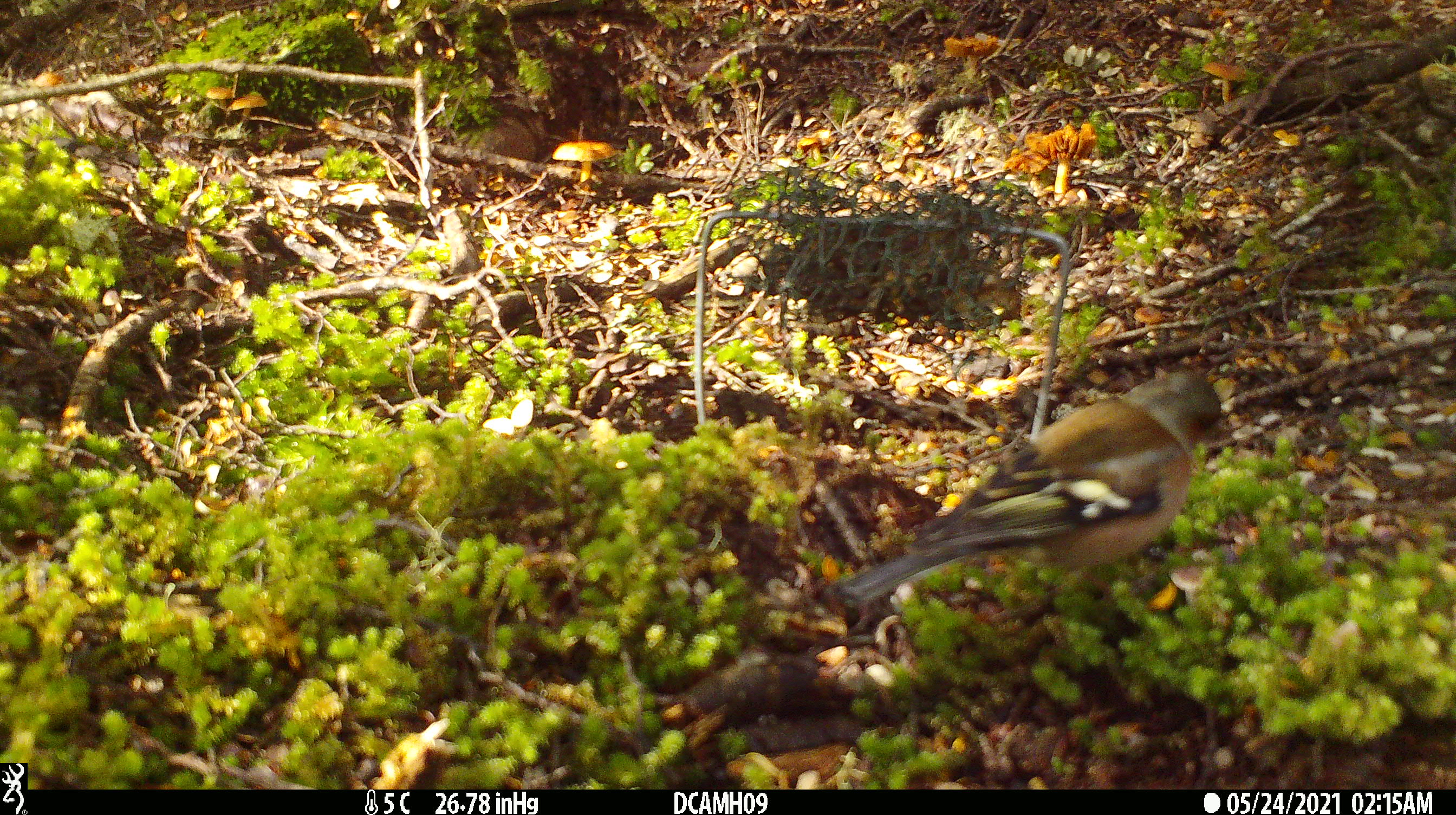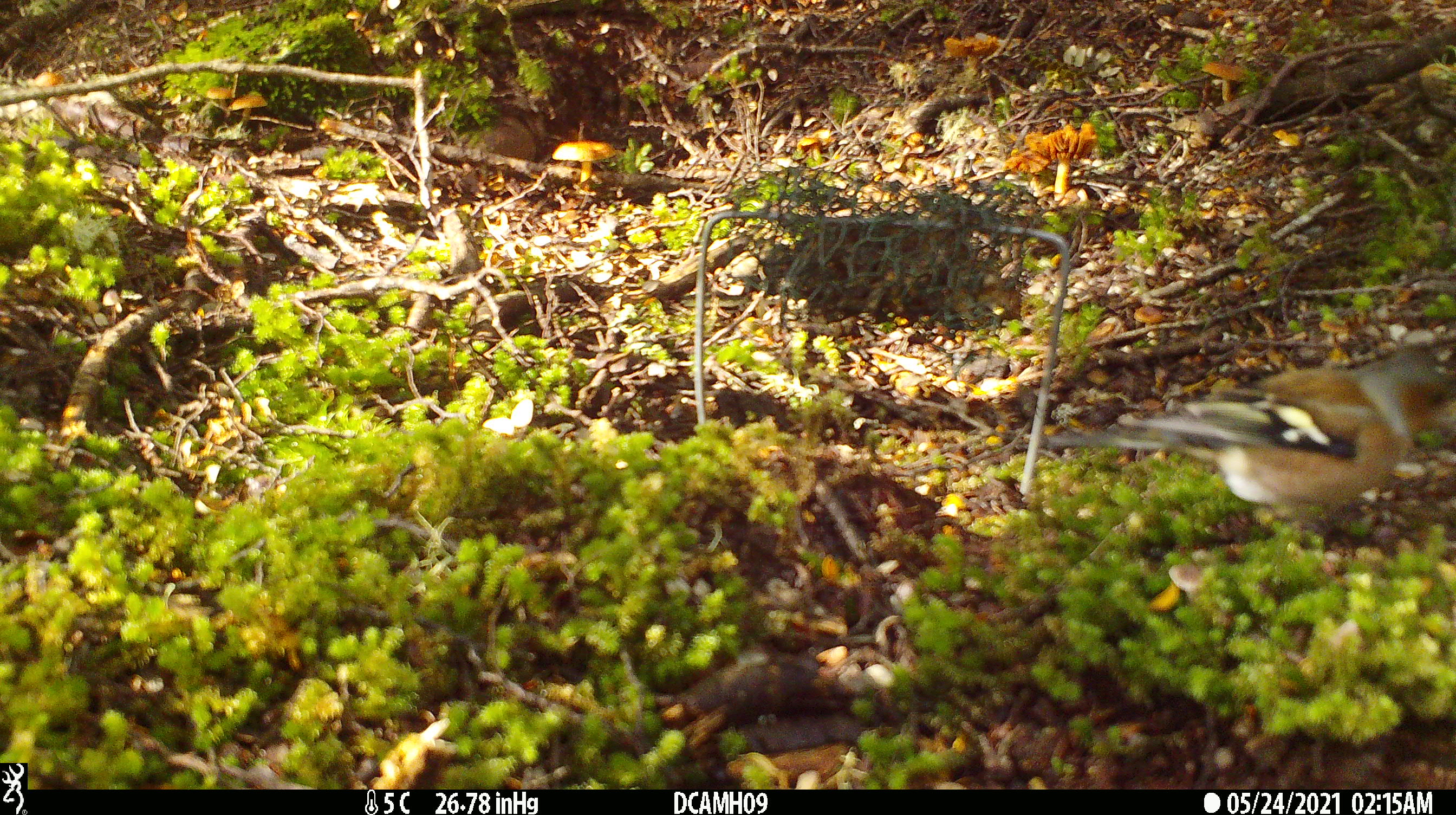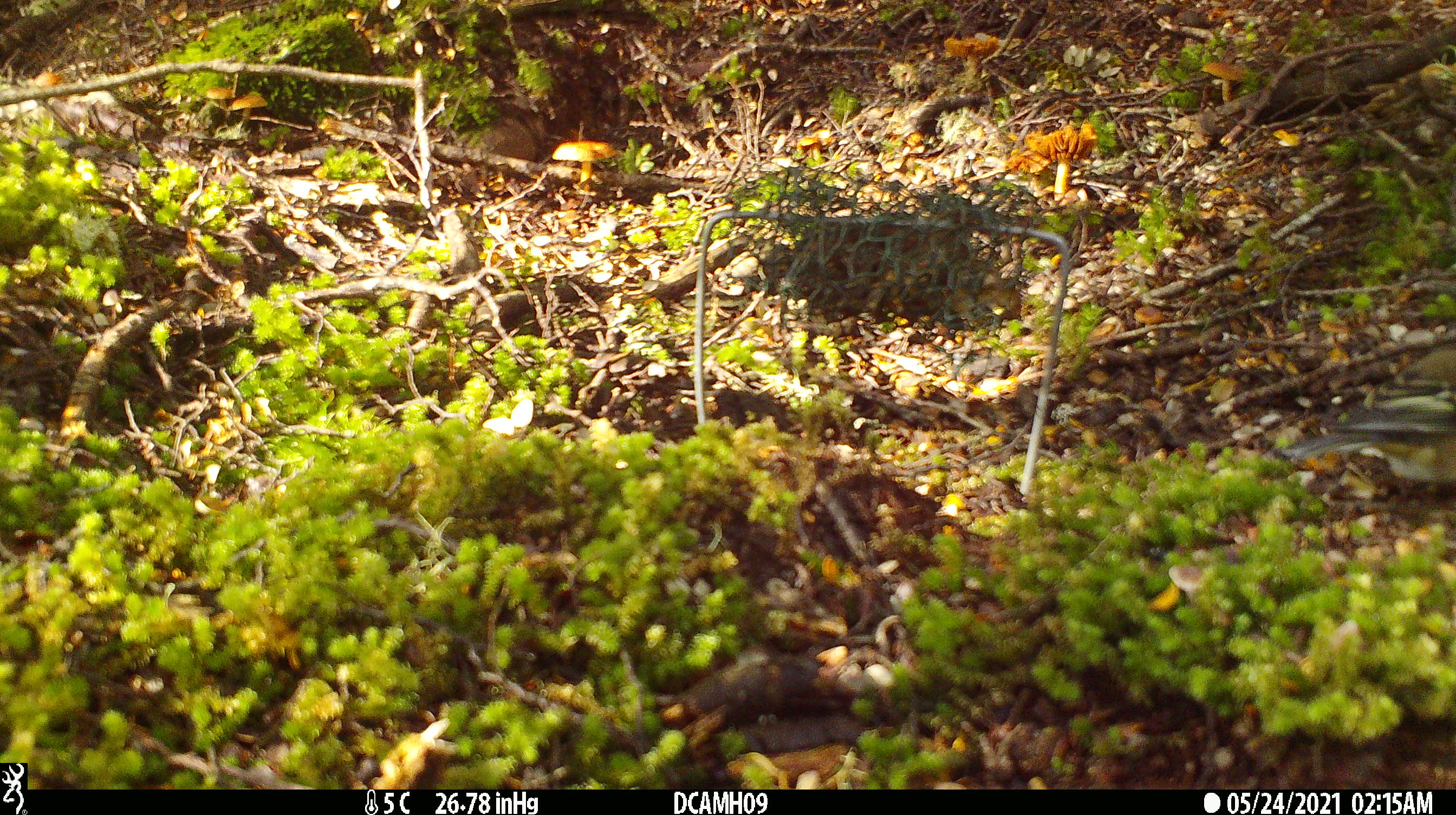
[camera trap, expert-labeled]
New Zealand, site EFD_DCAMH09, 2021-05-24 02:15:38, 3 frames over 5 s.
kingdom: Animalia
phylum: Chordata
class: Aves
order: Passeriformes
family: Fringillidae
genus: Fringilla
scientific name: Fringilla coelebs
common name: common chaffinch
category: chaffinch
Chaffinch (common chaffinch) (Fringilla coelebs).